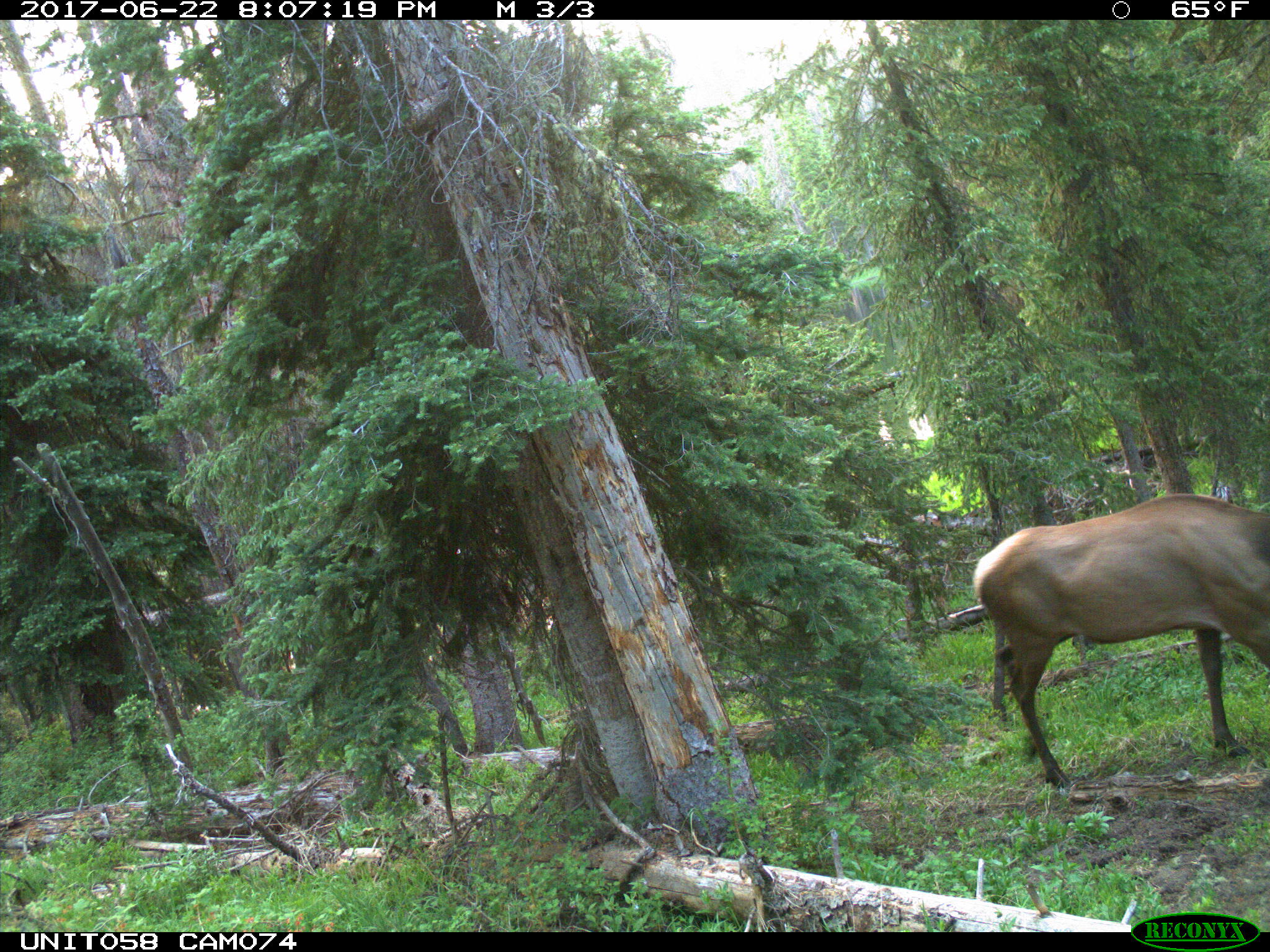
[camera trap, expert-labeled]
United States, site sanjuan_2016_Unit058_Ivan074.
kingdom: Animalia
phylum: Chordata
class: Mammalia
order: Artiodactyla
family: Cervidae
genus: Cervus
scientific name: Cervus elaphus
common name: red deer